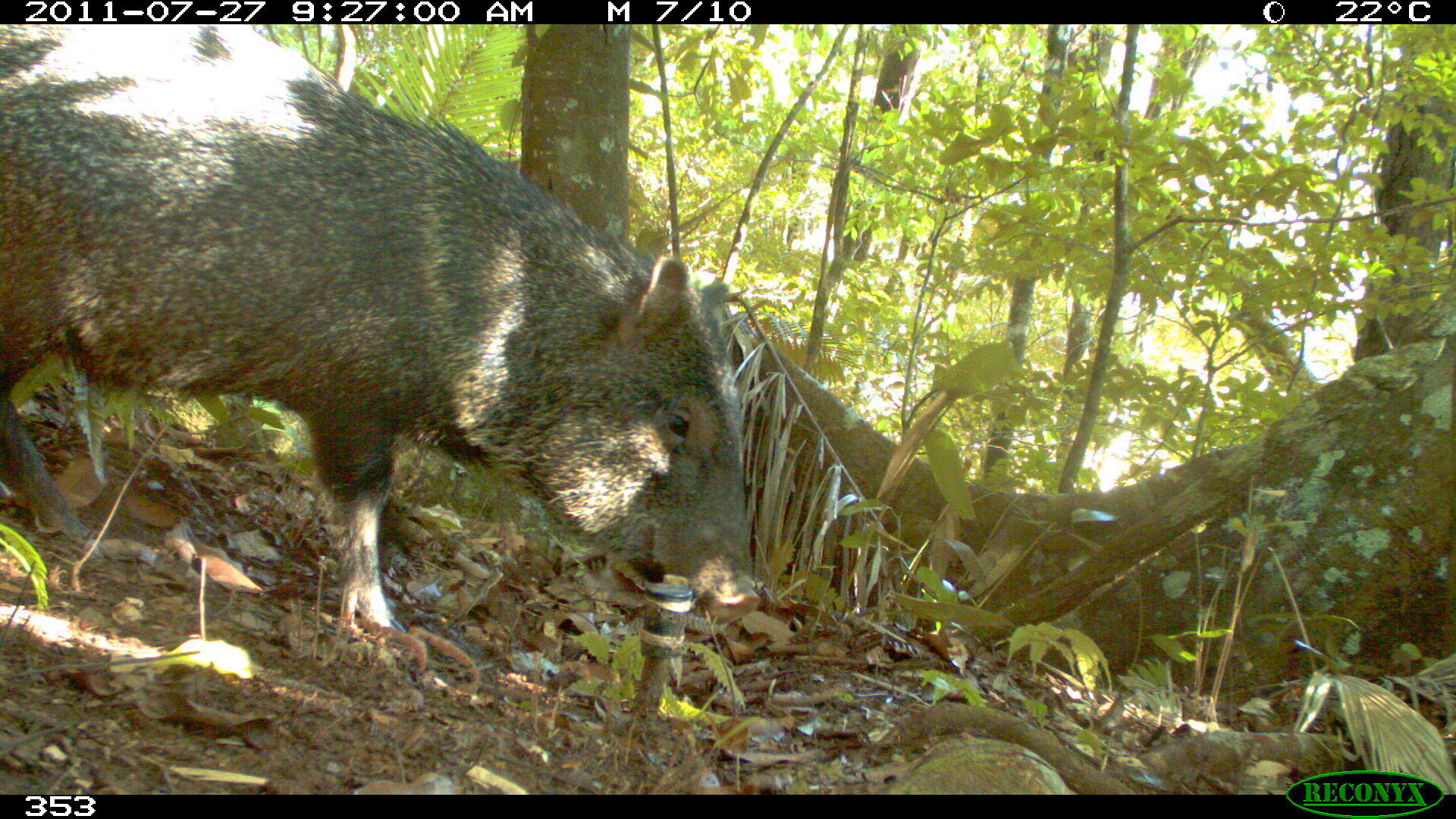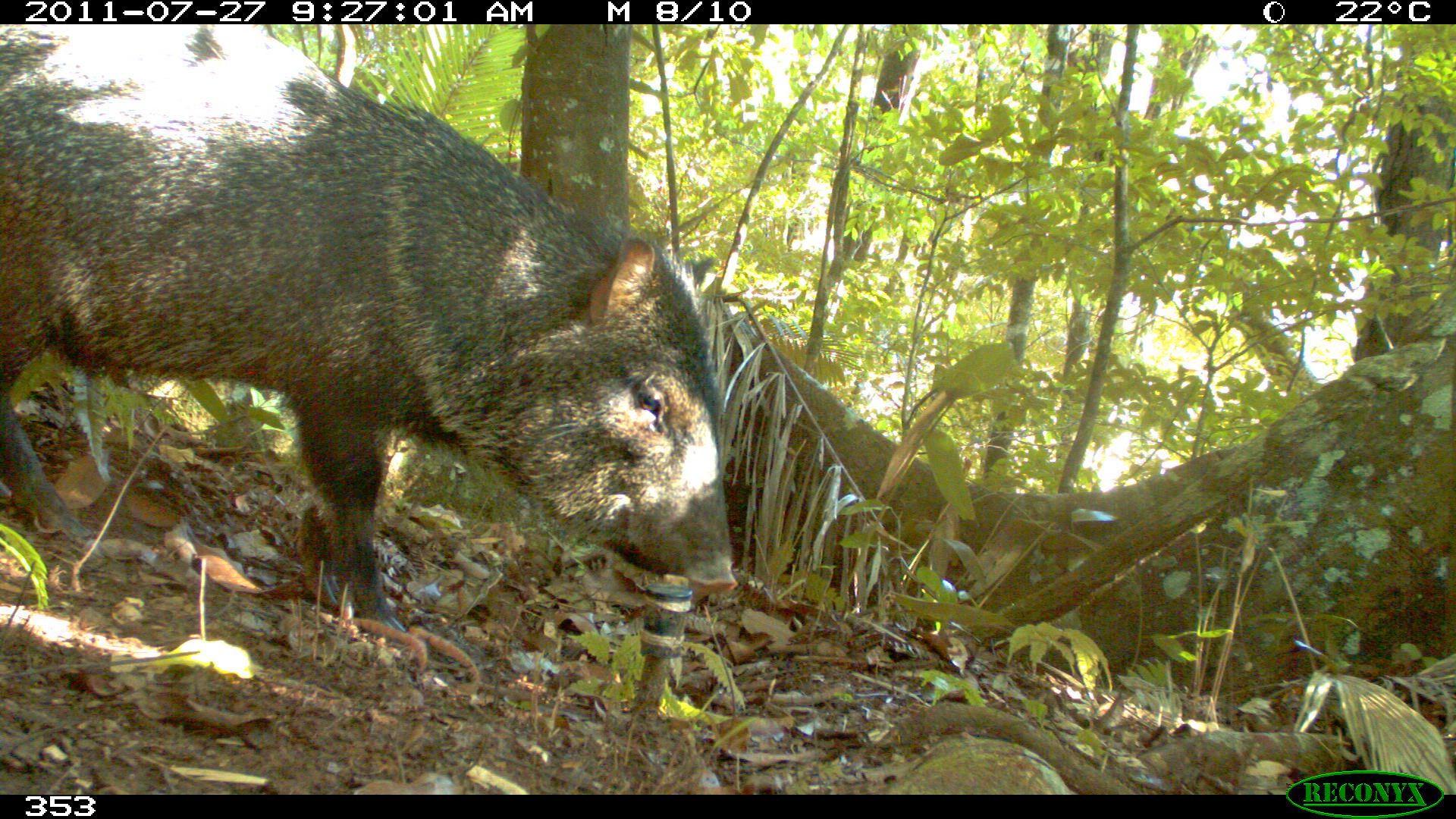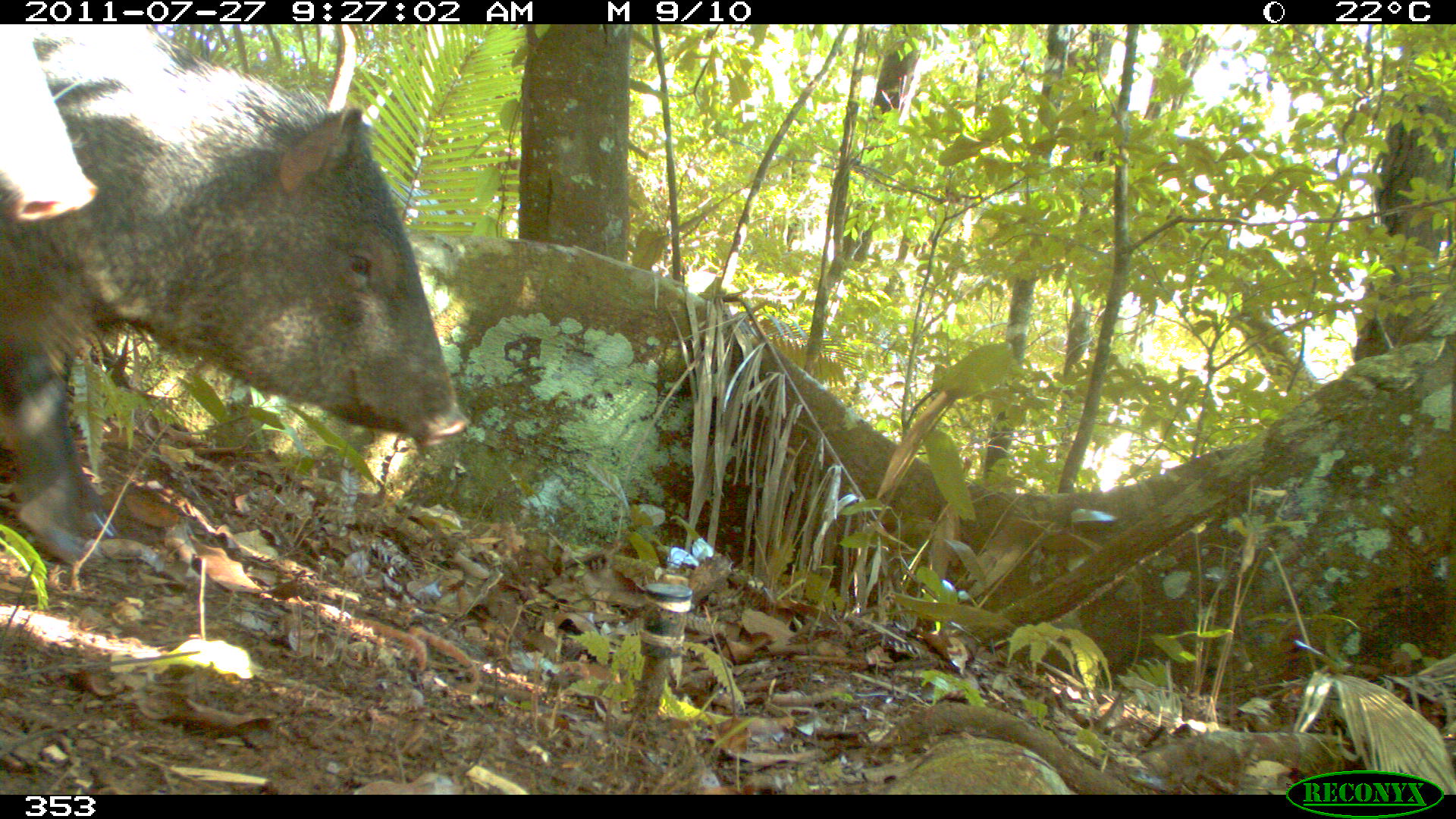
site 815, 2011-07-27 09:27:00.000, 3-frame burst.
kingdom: Animalia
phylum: Chordata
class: Mammalia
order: Artiodactyla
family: Tayassuidae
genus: Pecari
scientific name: Pecari tajacu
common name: collared peccary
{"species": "Pecari tajacu (collared peccary)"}